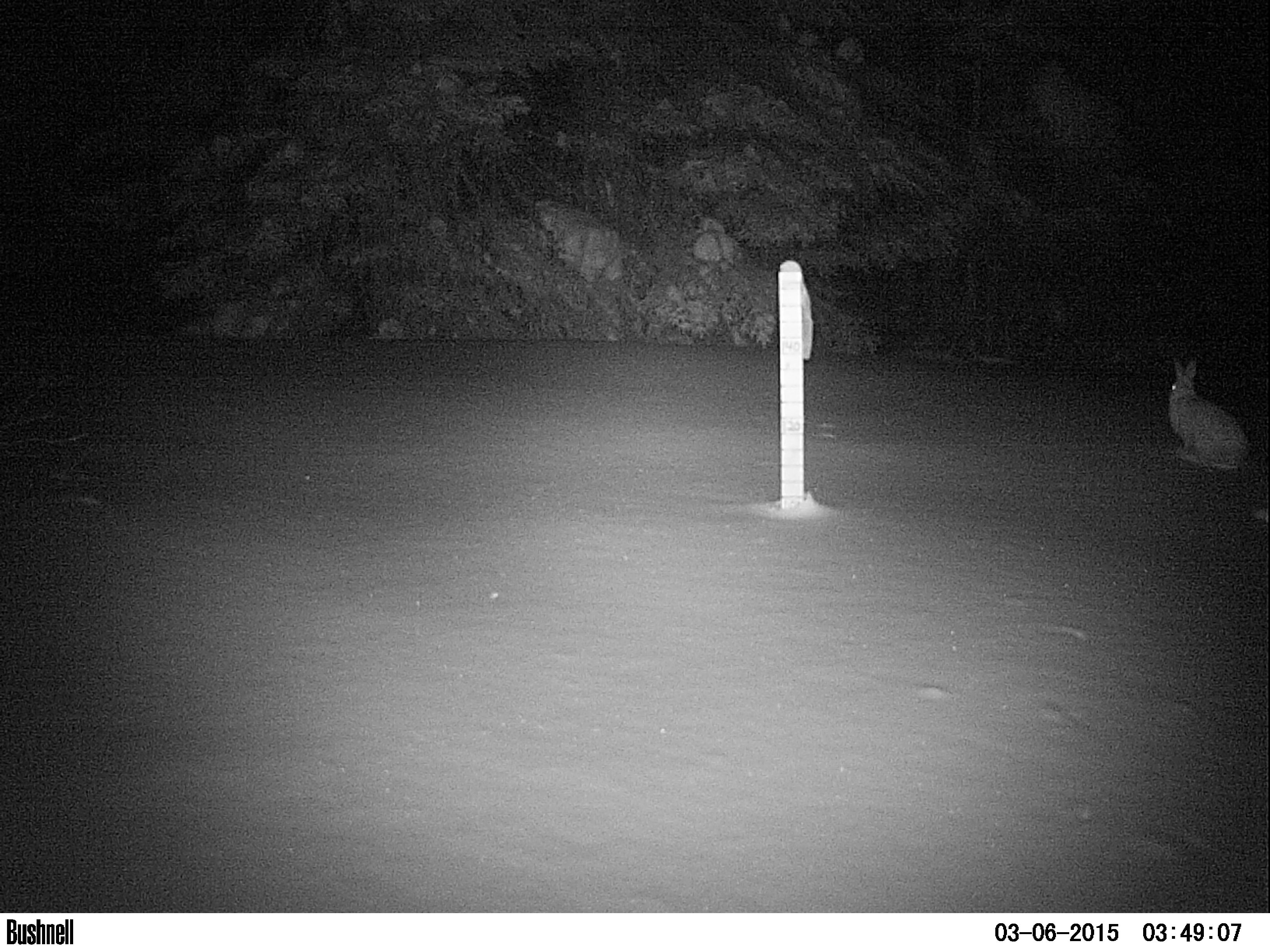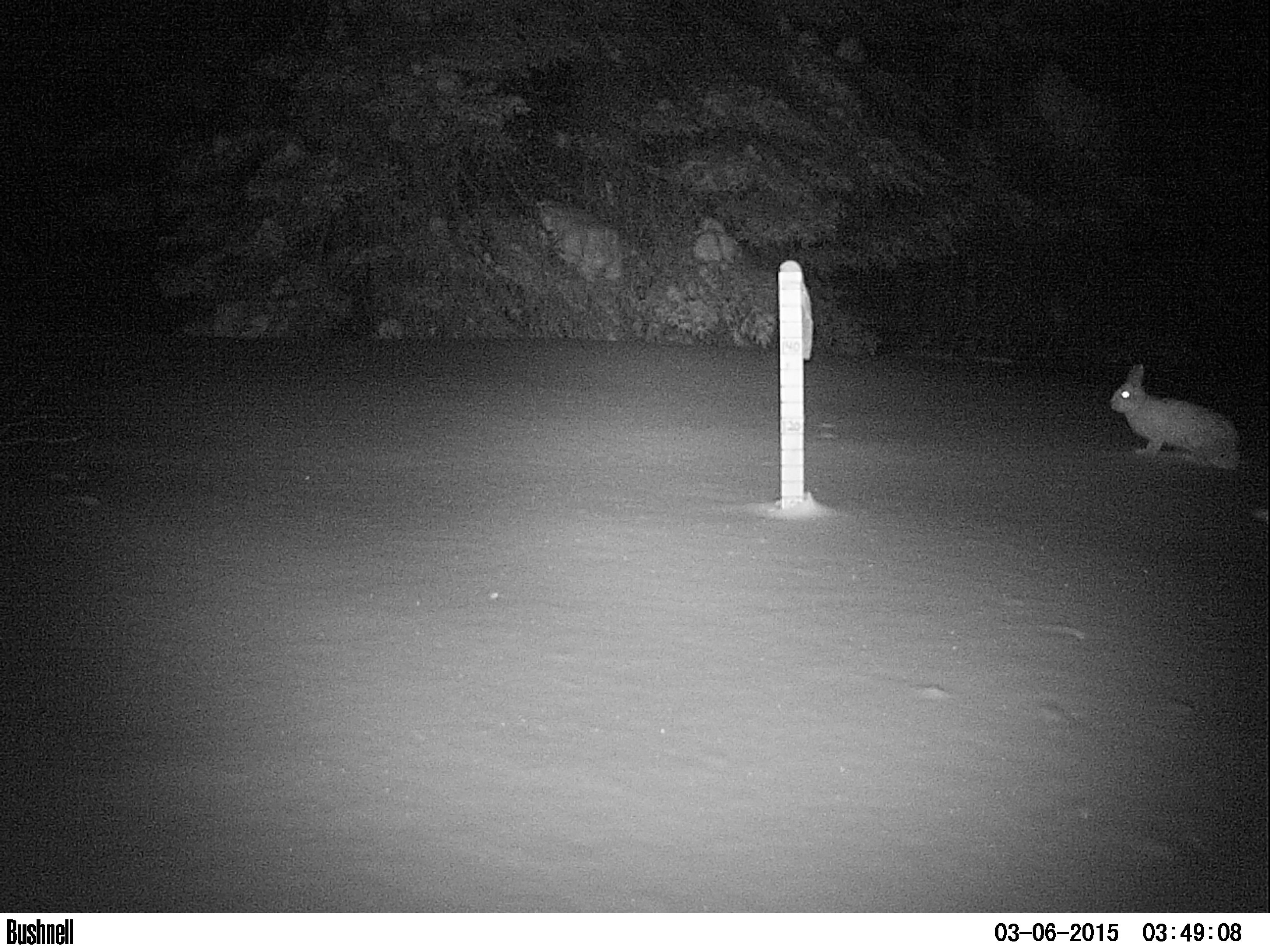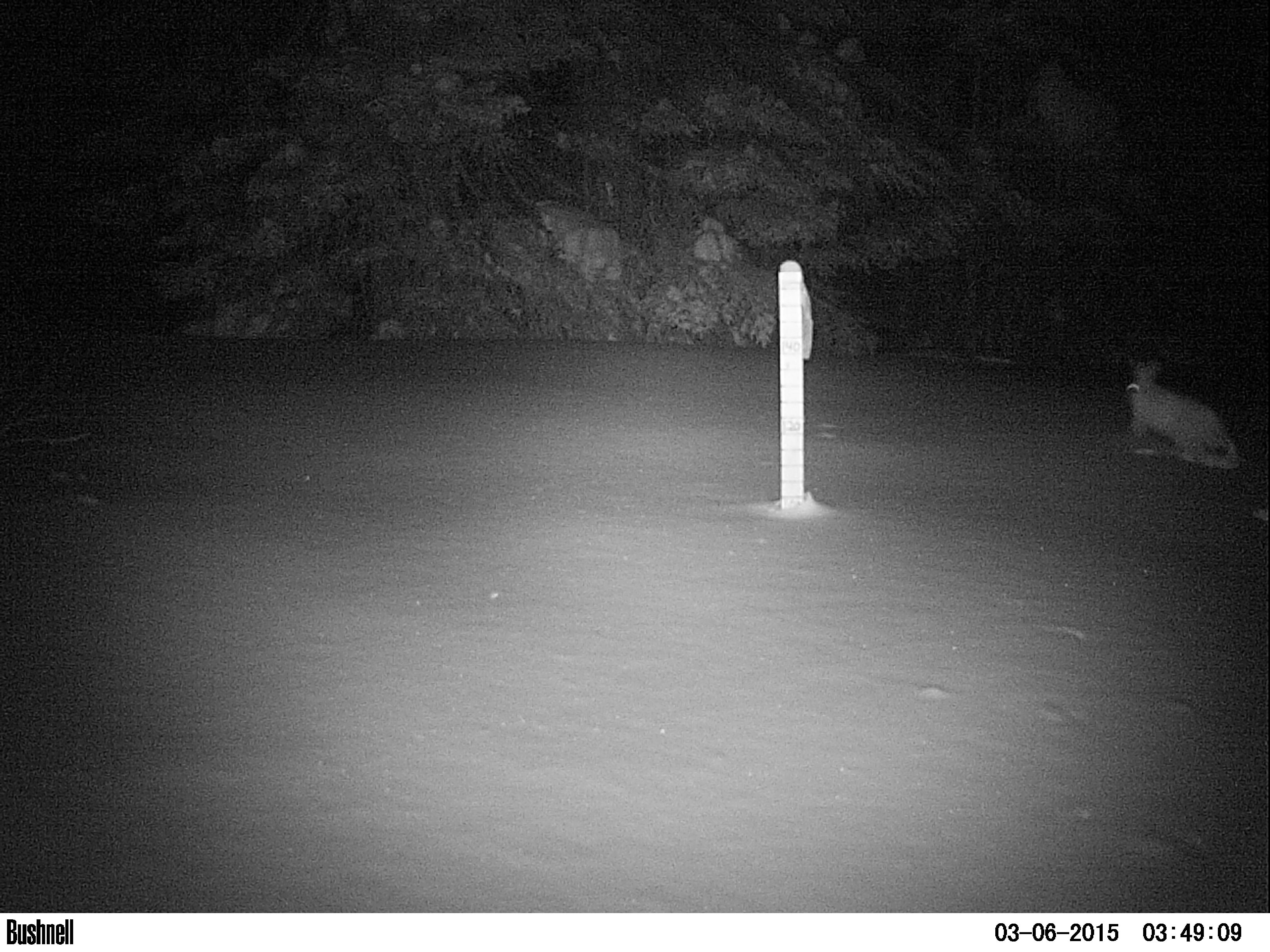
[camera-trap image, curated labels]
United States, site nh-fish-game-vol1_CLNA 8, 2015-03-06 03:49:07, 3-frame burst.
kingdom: Animalia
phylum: Chordata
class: Mammalia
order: Lagomorpha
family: Leporidae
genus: Lepus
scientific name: Lepus americanus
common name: snowshoe hare